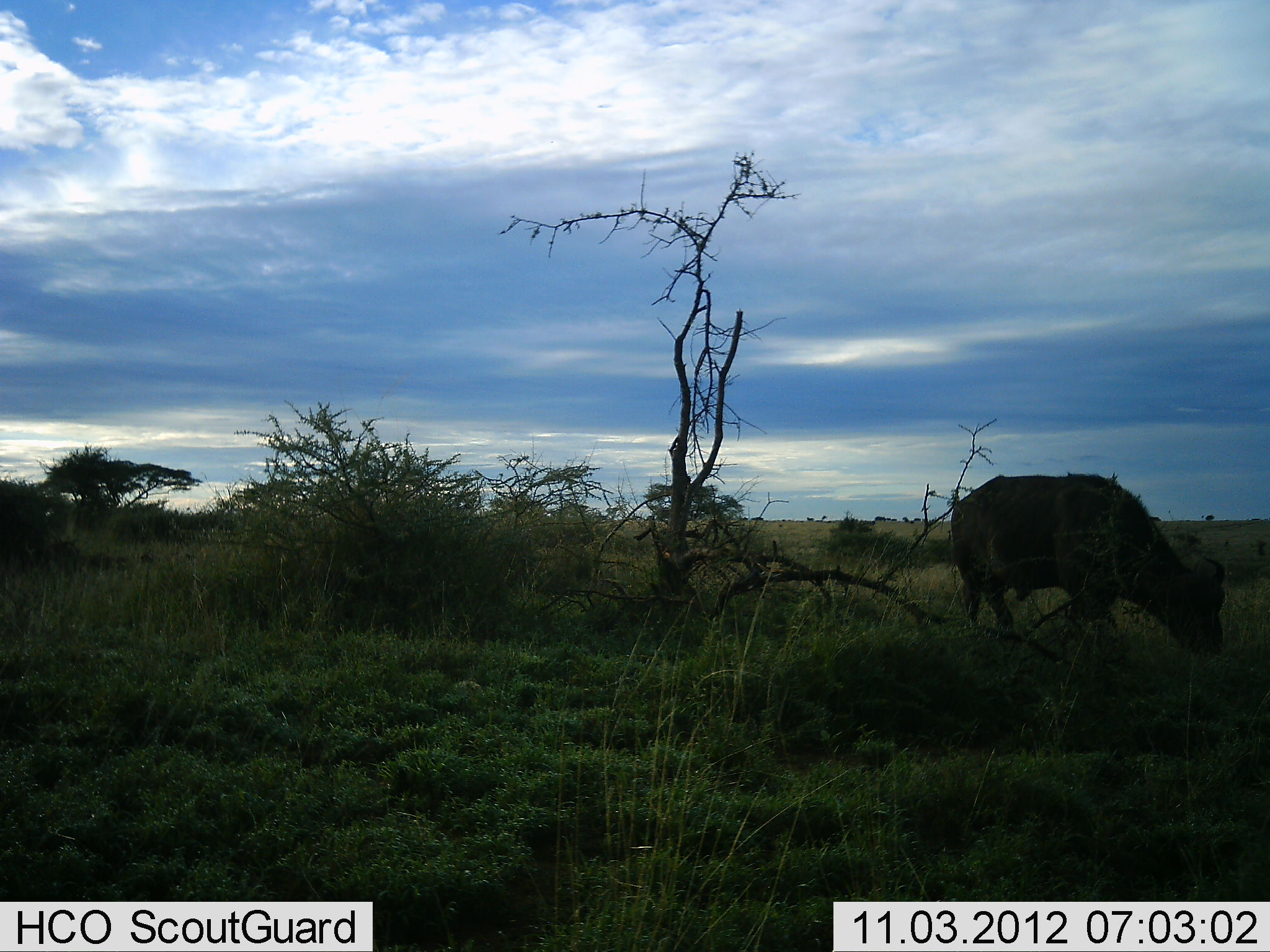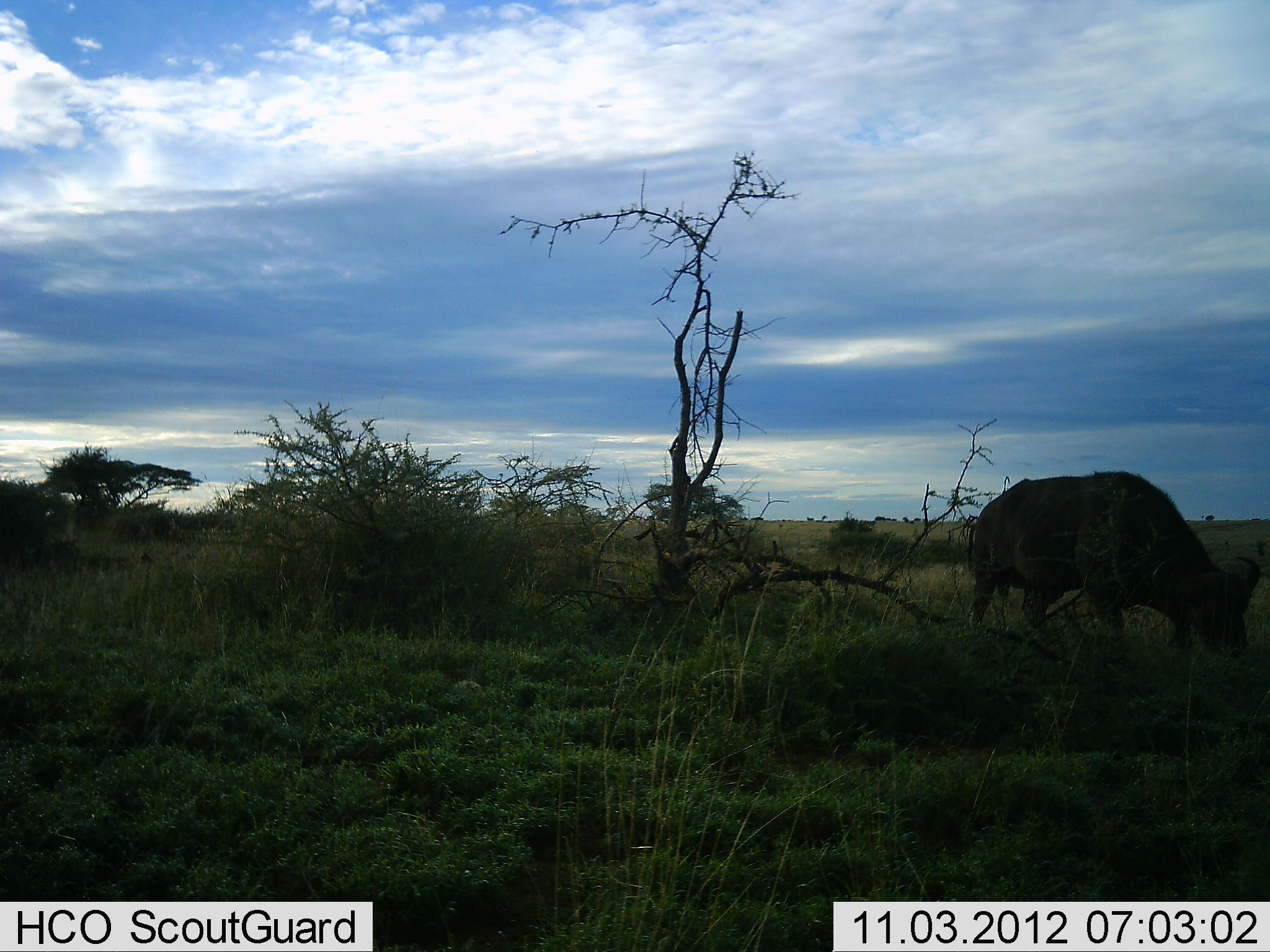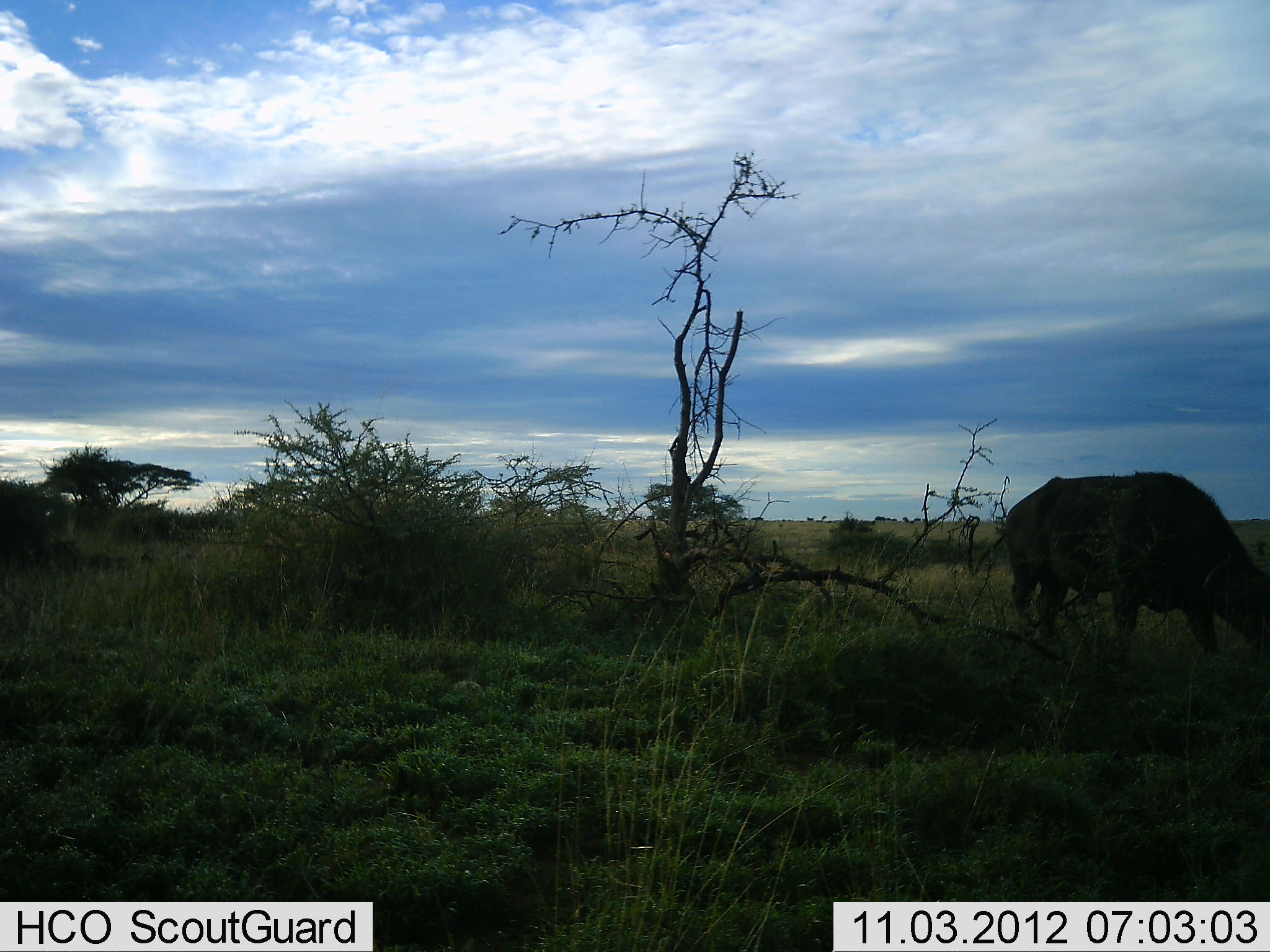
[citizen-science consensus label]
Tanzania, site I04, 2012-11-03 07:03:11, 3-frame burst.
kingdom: Animalia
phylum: Chordata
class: Mammalia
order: Artiodactyla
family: Bovidae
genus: Syncerus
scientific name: Syncerus caffer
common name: cape buffalo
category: buffalo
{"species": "buffalo (cape buffalo) (Syncerus caffer)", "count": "1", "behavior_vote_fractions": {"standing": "0%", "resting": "0%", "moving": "30%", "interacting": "0%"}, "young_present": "0%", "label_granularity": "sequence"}